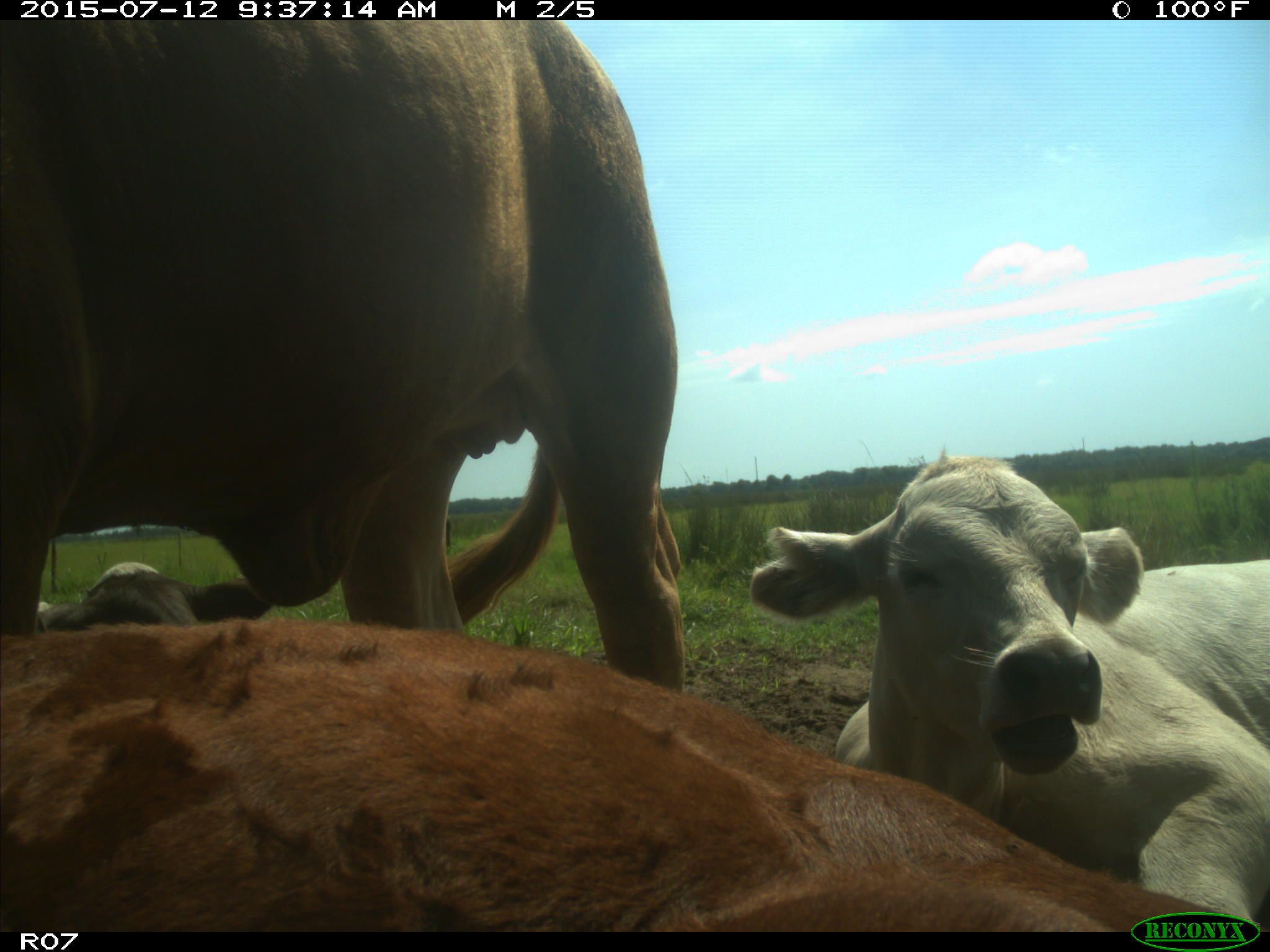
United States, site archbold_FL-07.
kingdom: Animalia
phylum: Chordata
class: Mammalia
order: Artiodactyla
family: Bovidae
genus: Bos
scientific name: Bos taurus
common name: domestic cow